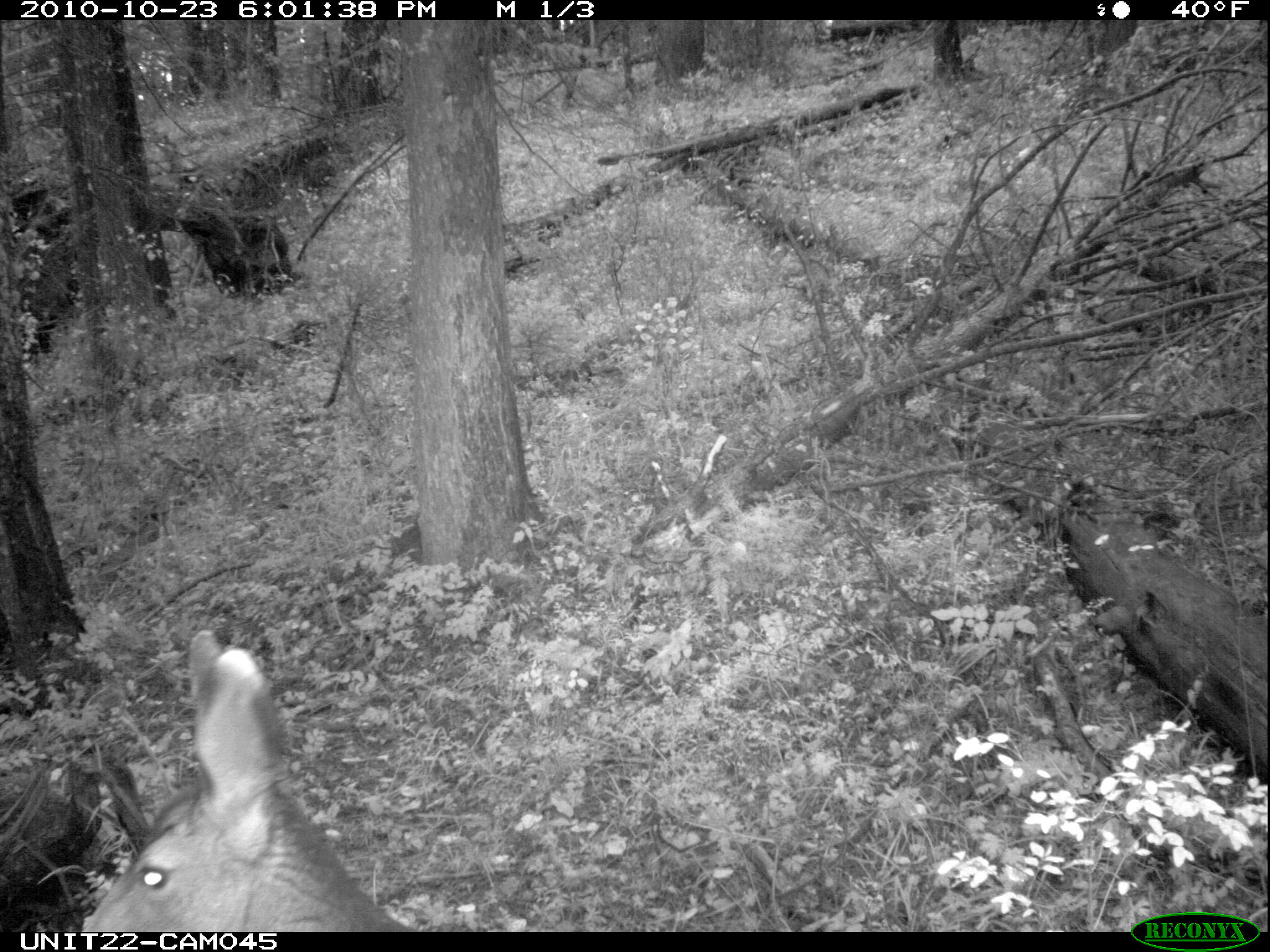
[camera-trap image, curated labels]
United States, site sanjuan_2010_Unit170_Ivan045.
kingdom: Animalia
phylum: Chordata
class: Mammalia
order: Artiodactyla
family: Cervidae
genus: Odocoileus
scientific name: Odocoileus hemionus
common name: mule deer